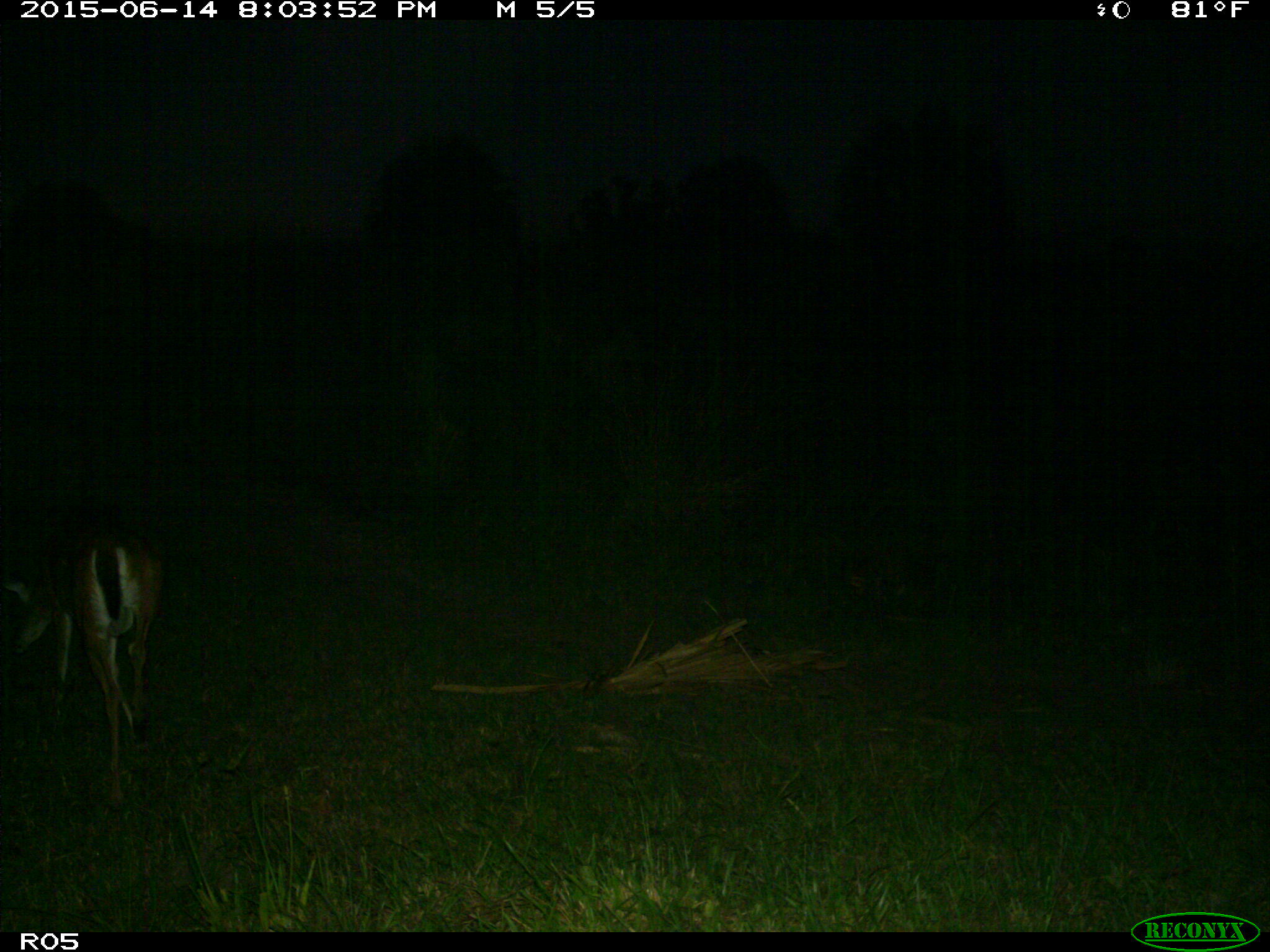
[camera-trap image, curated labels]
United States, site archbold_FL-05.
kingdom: Animalia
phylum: Chordata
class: Mammalia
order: Artiodactyla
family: Cervidae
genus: Odocoileus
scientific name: Odocoileus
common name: deer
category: unidentified deer